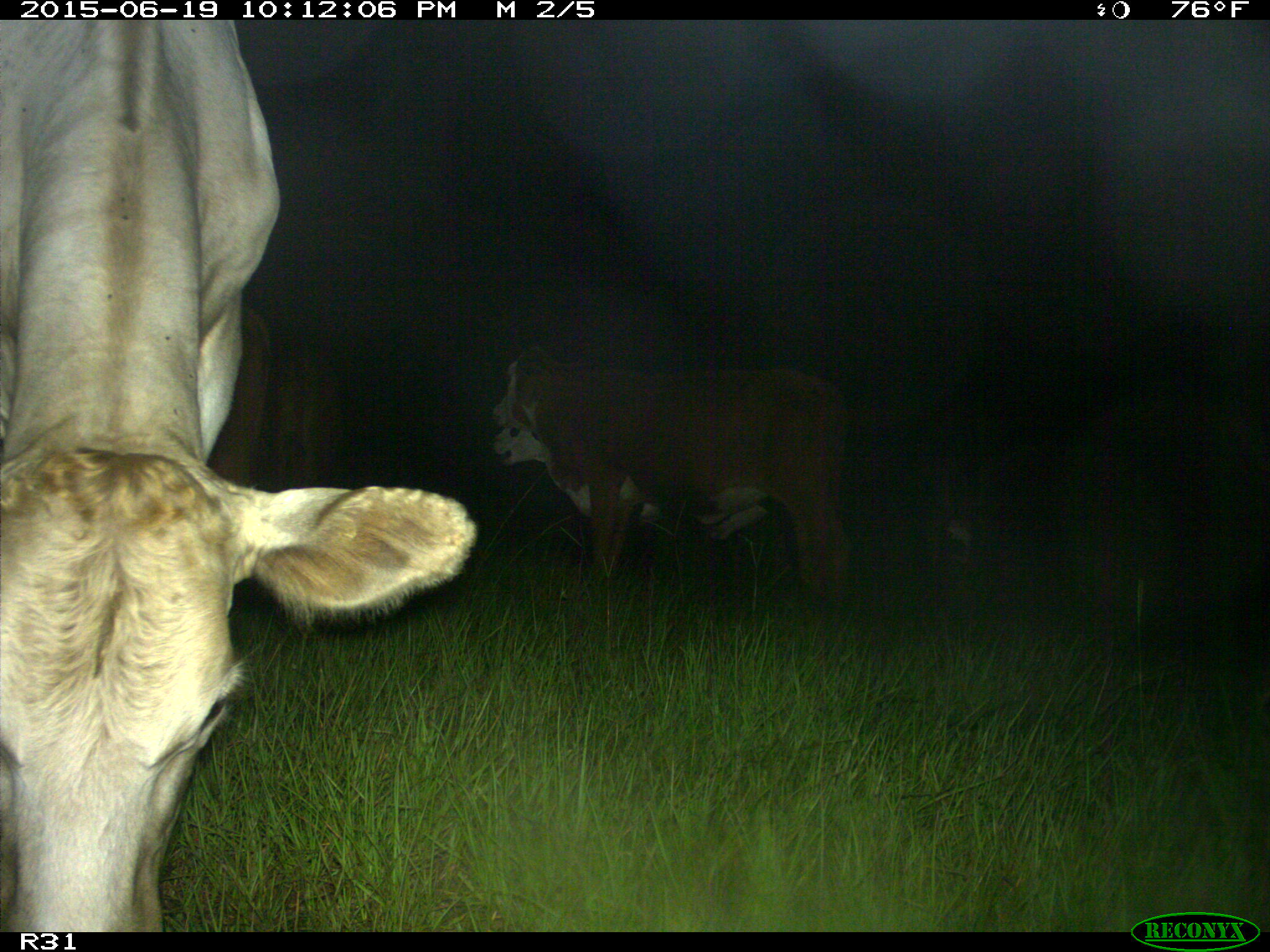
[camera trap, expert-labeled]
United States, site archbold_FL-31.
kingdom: Animalia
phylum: Chordata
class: Mammalia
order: Artiodactyla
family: Bovidae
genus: Bos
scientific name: Bos taurus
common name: domestic cow